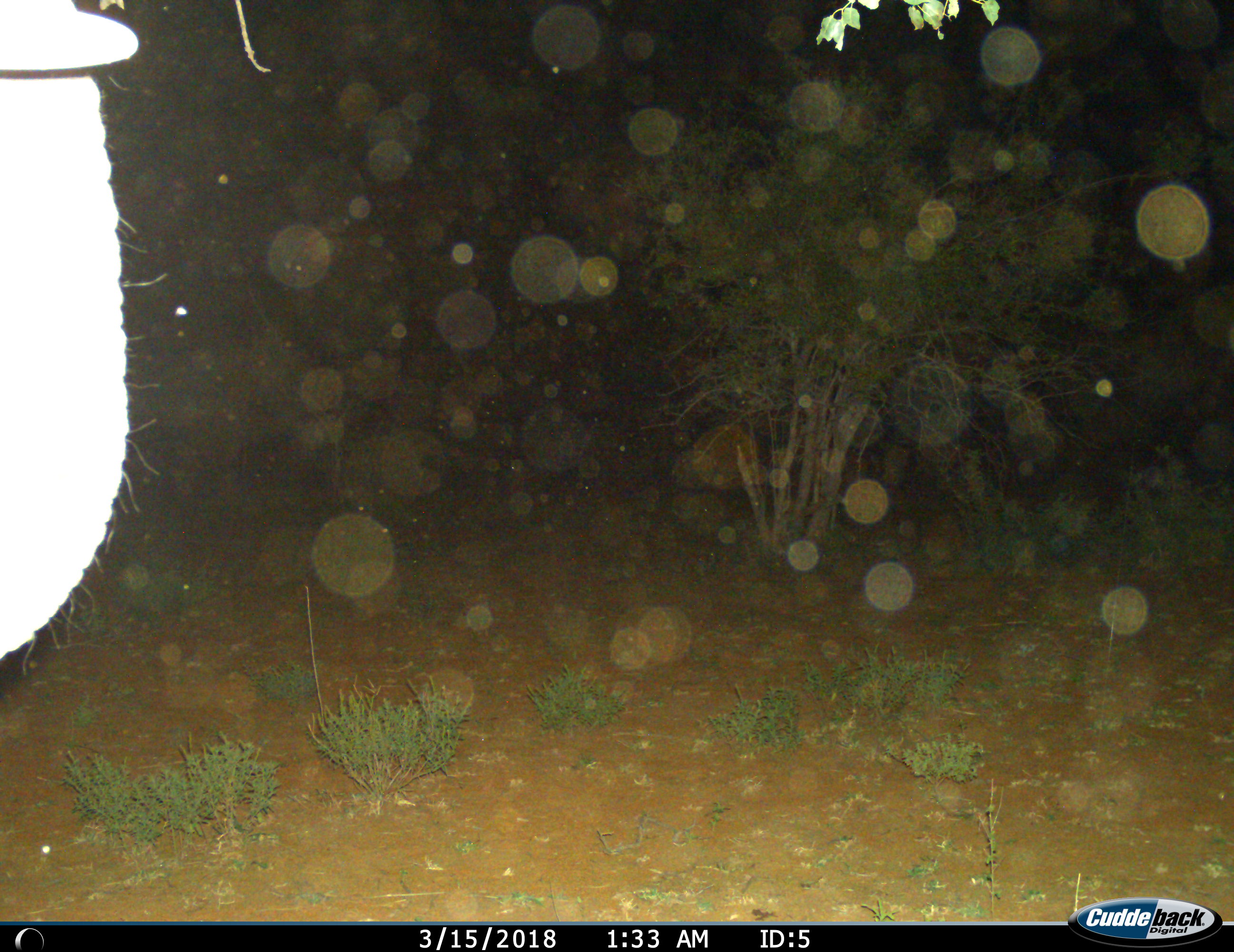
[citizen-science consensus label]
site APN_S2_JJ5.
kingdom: Animalia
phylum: Chordata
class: Mammalia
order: Proboscidea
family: Elephantidae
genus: Loxodonta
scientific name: Loxodonta africana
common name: african bush elephant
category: elephant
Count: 1.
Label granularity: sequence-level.